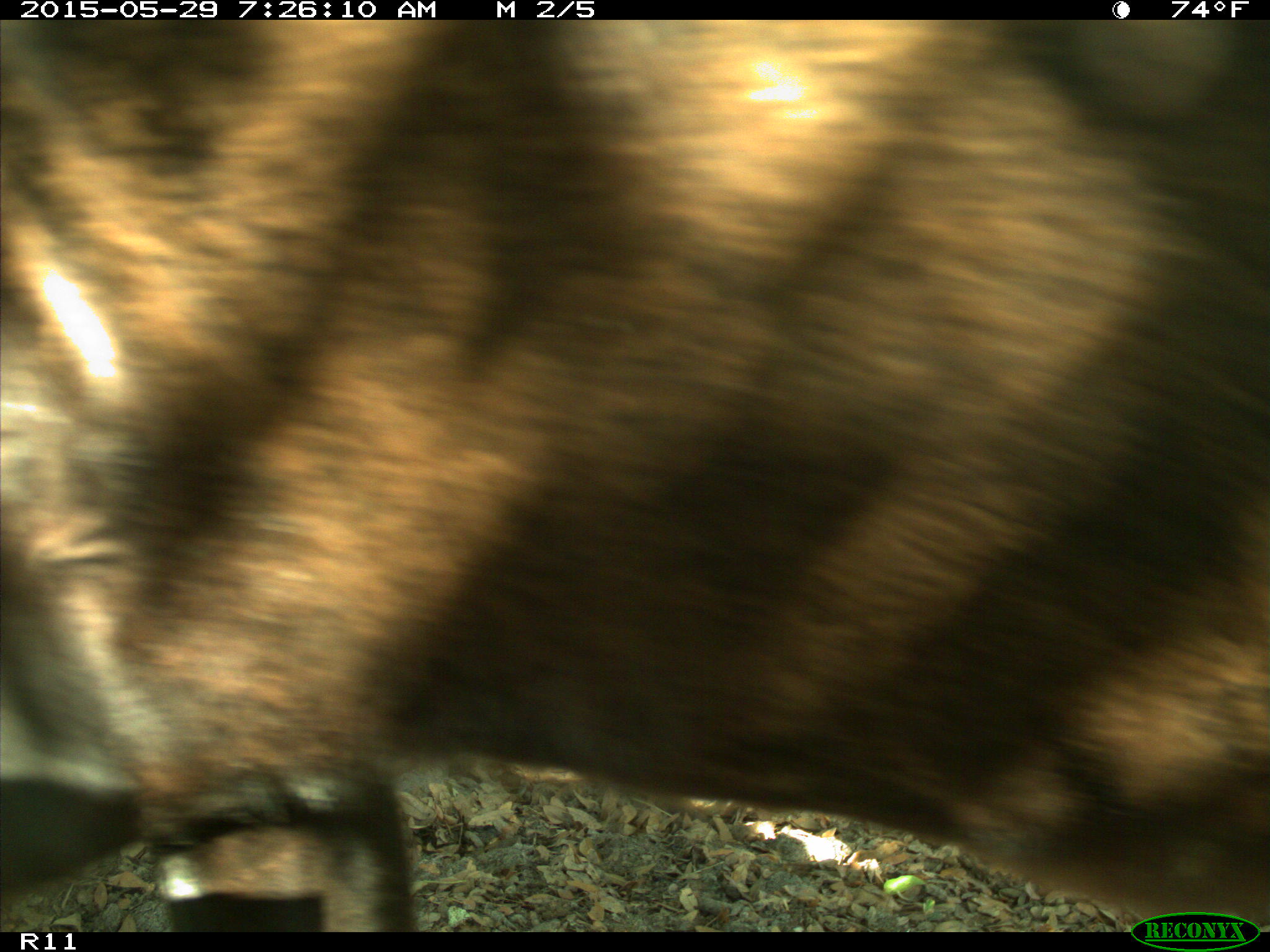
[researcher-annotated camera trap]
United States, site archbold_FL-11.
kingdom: Animalia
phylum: Chordata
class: Mammalia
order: Artiodactyla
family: Bovidae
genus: Bos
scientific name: Bos taurus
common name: domestic cow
Bos taurus (domestic cow).